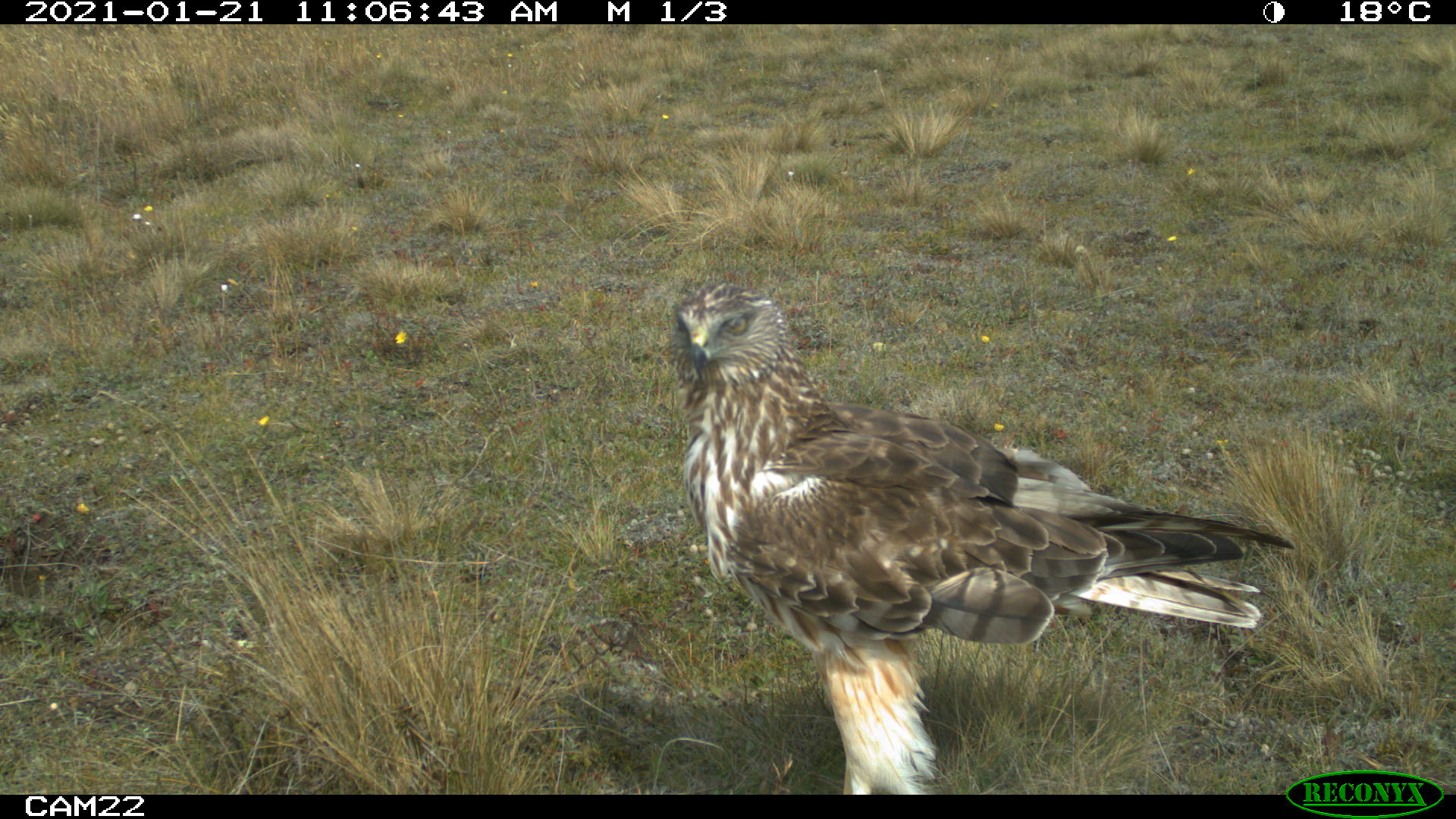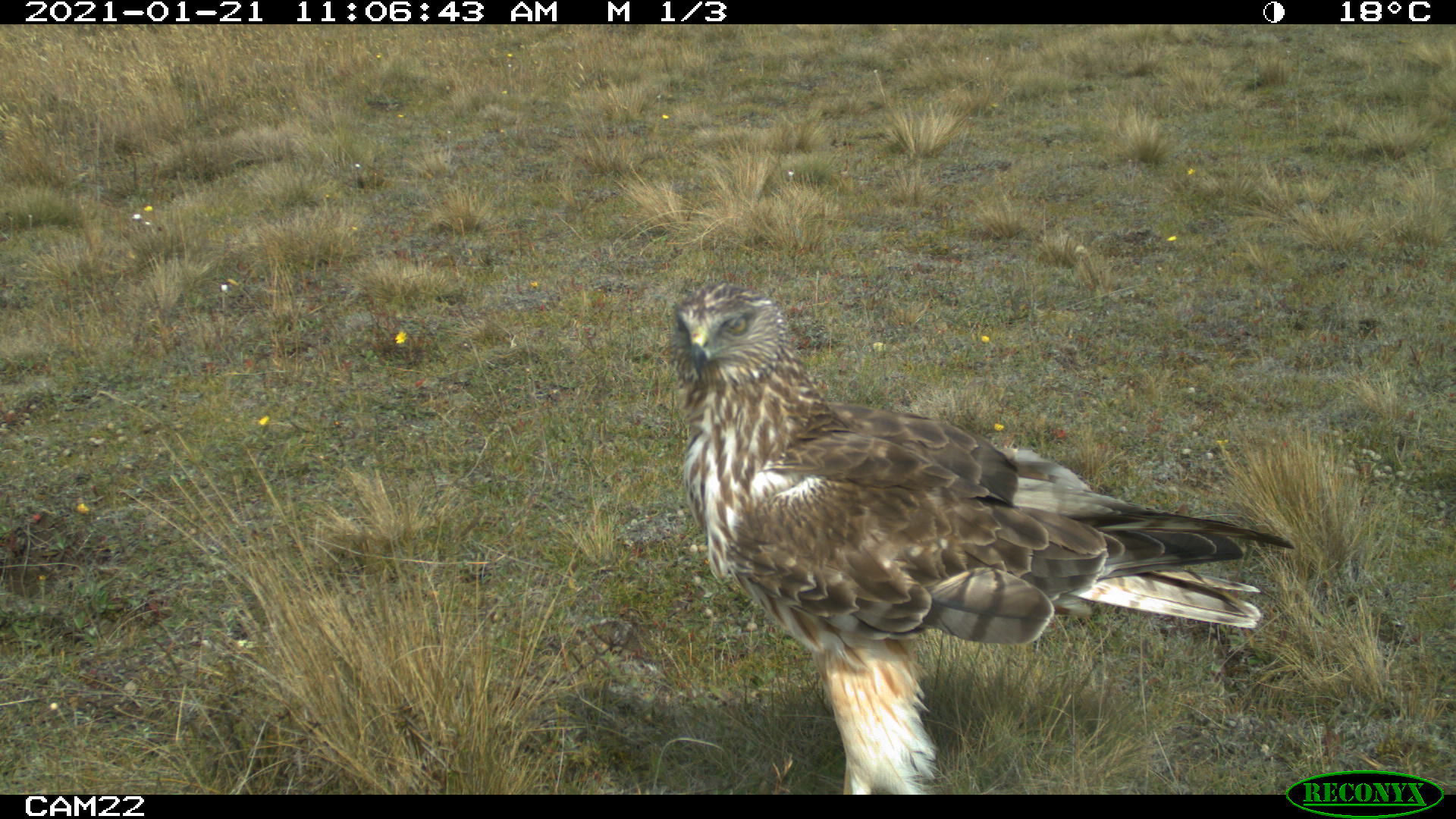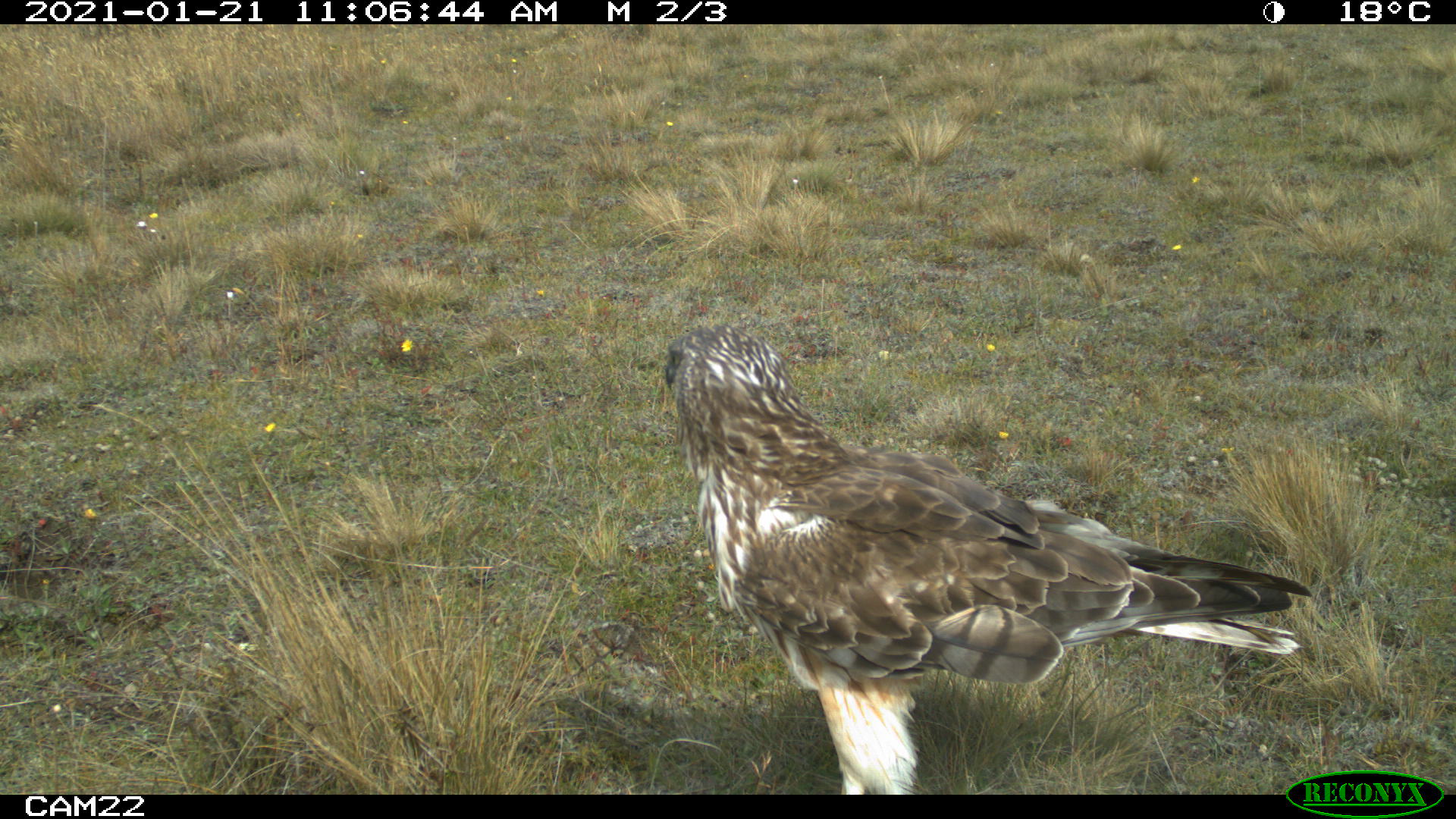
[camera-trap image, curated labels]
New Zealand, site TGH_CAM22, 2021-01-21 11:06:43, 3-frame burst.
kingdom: Animalia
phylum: Chordata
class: Aves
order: Accipitriformes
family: Accipitridae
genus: Circus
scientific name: Circus approximans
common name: swamp harrier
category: harrier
Harrier (swamp harrier) (Circus approximans).